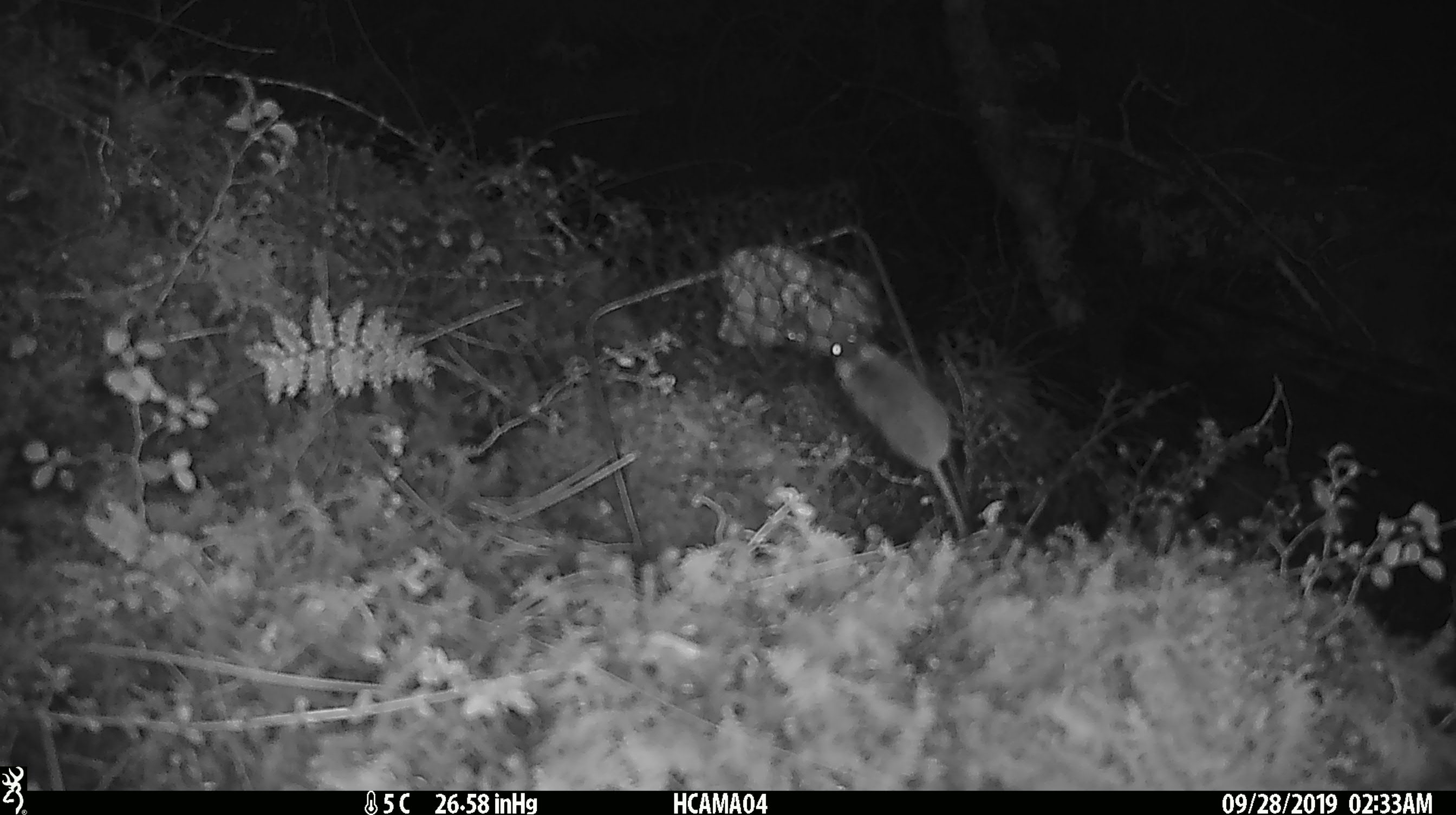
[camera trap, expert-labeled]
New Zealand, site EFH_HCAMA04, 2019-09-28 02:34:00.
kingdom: Animalia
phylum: Chordata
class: Mammalia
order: Rodentia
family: Muridae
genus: Mus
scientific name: Mus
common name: mouse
Mouse (Mus).